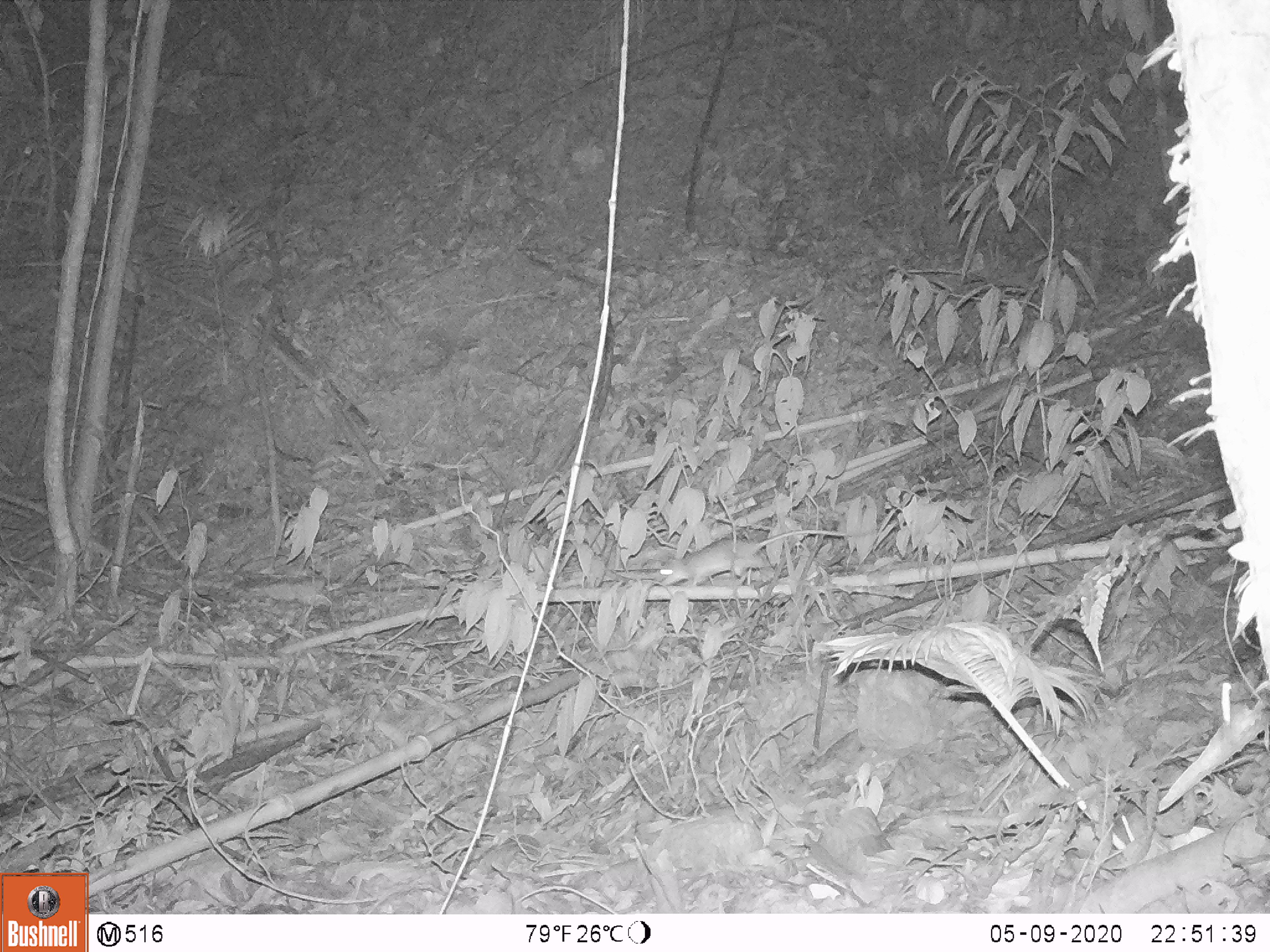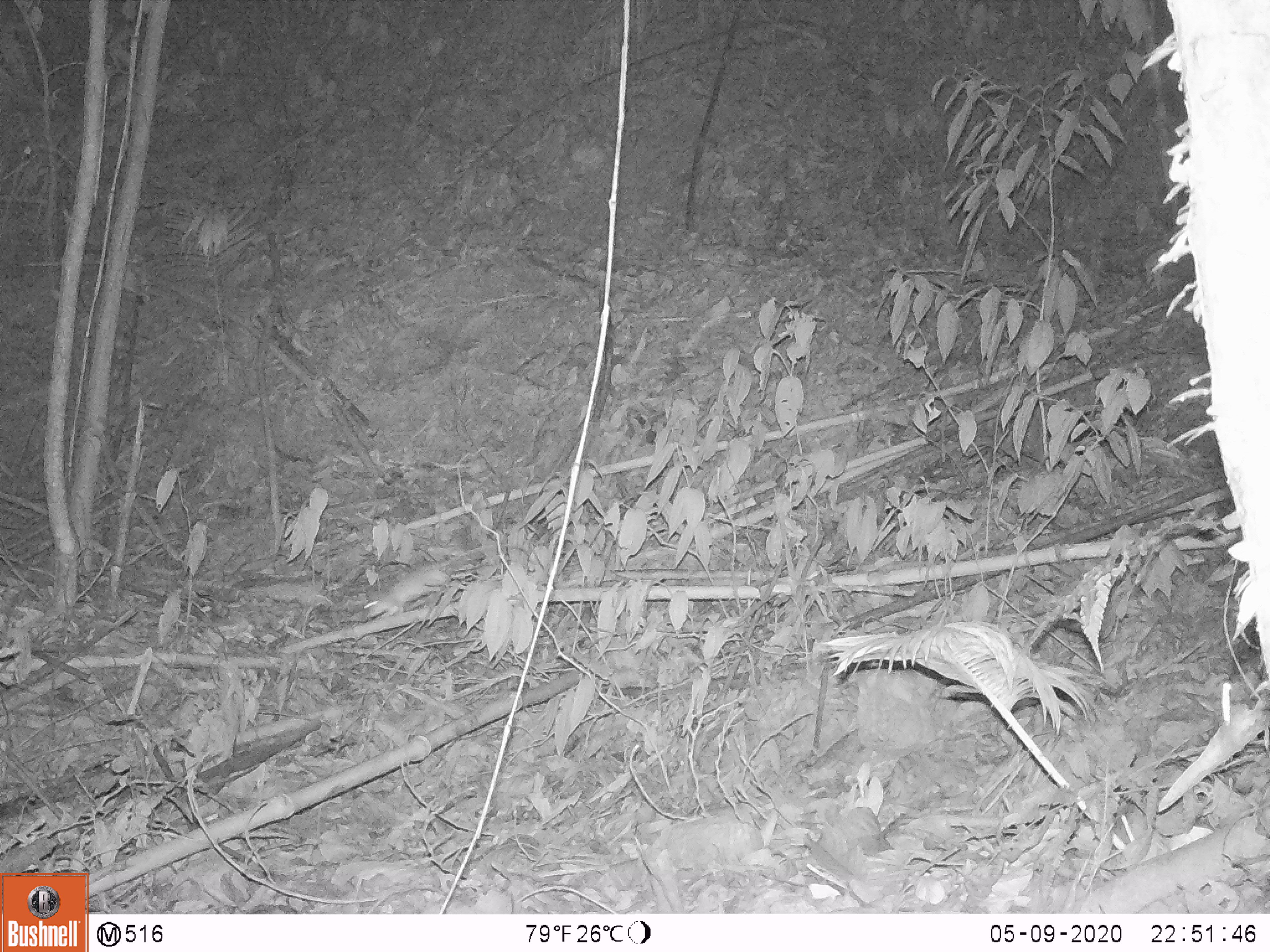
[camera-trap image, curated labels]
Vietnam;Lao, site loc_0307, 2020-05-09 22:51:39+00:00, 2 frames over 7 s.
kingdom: Animalia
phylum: Chordata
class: Mammalia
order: Rodentia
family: Muridae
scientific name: Muridae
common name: old-world mice and rats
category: unidentified murid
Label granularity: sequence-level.